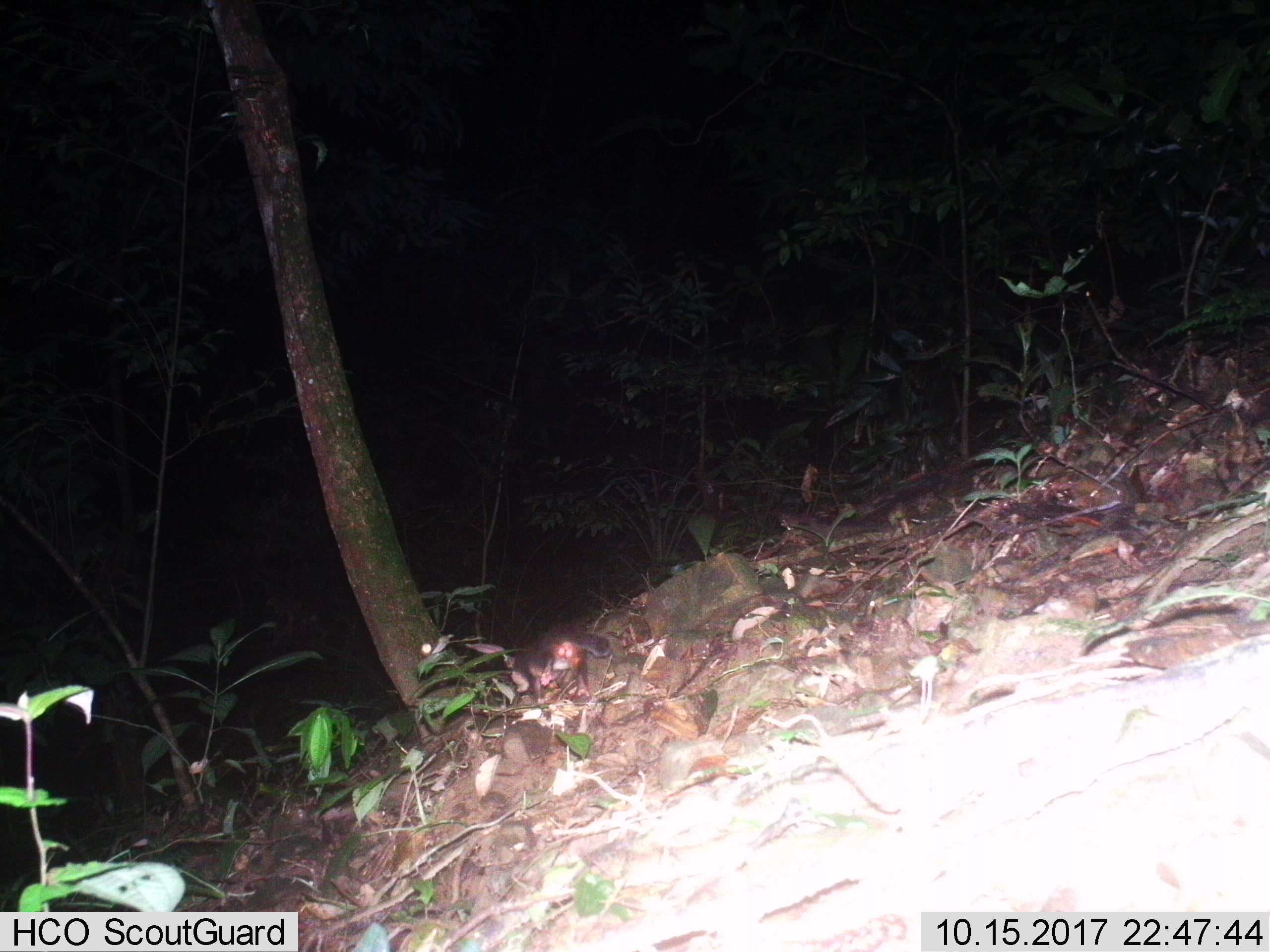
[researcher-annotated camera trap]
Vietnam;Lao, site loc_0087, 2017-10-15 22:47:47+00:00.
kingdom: Animalia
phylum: Chordata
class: Mammalia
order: Carnivora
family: Mustelidae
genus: Melogale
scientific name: Melogale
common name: ferret badger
Ferret badger (Melogale). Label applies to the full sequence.